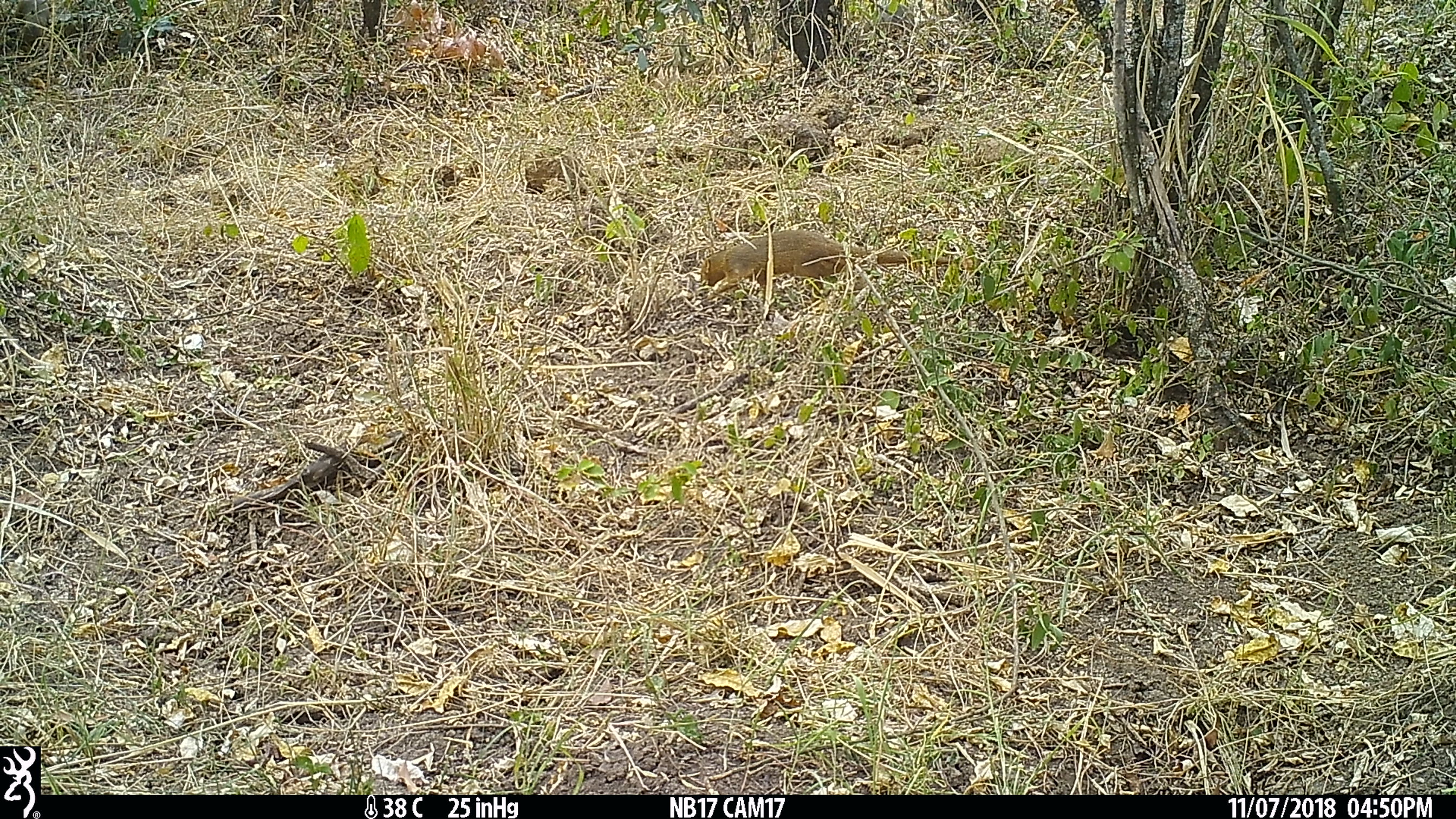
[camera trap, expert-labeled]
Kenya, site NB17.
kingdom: Animalia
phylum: Chordata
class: Mammalia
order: Carnivora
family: Herpestidae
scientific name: Herpestidae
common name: mongoose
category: mongoose other